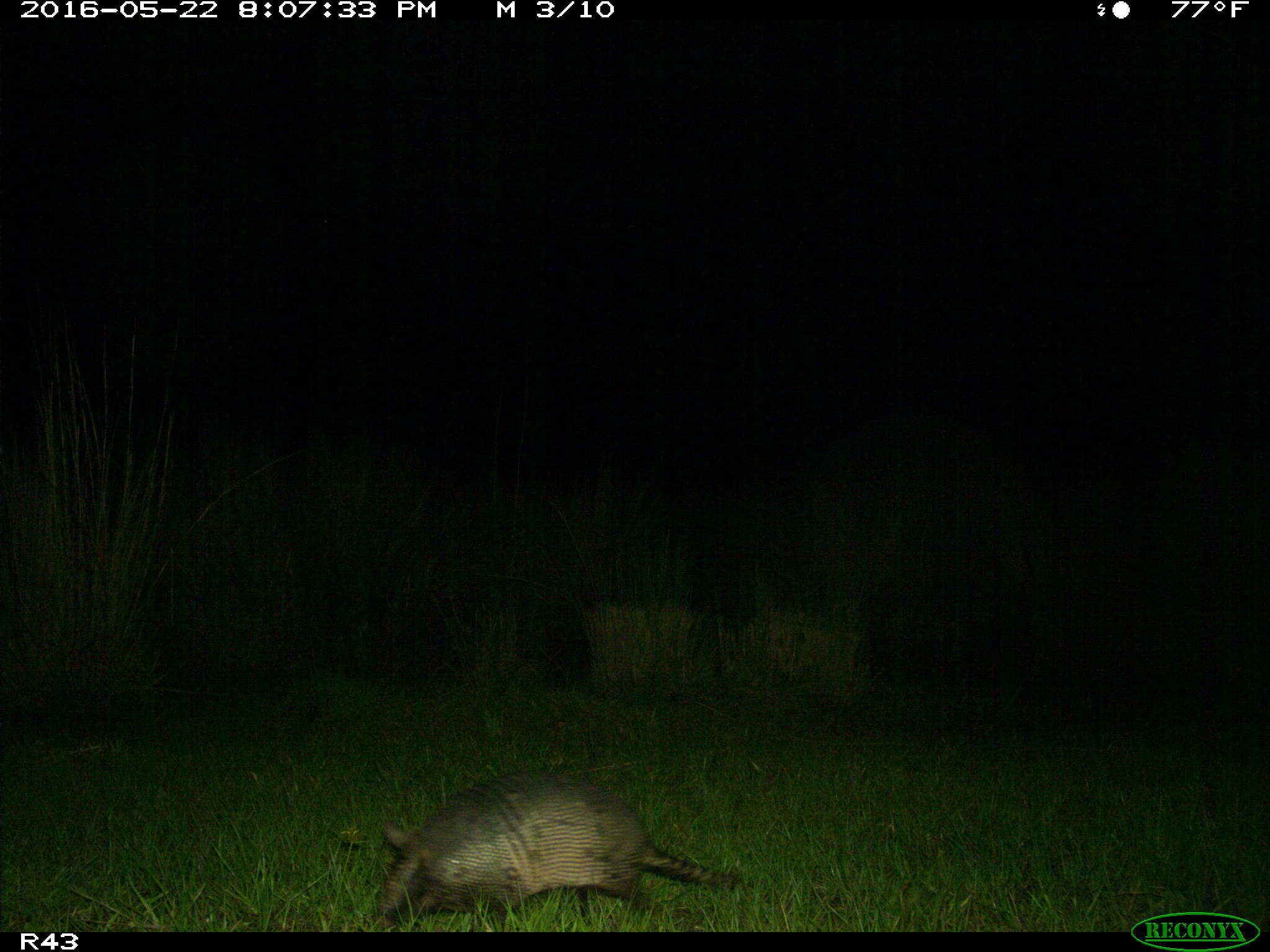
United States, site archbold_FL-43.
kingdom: Animalia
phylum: Chordata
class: Mammalia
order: Cingulata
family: Dasypodidae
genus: Dasypus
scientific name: Dasypus novemcinctus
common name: nine-banded armadillo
Dasypus novemcinctus (nine-banded armadillo).